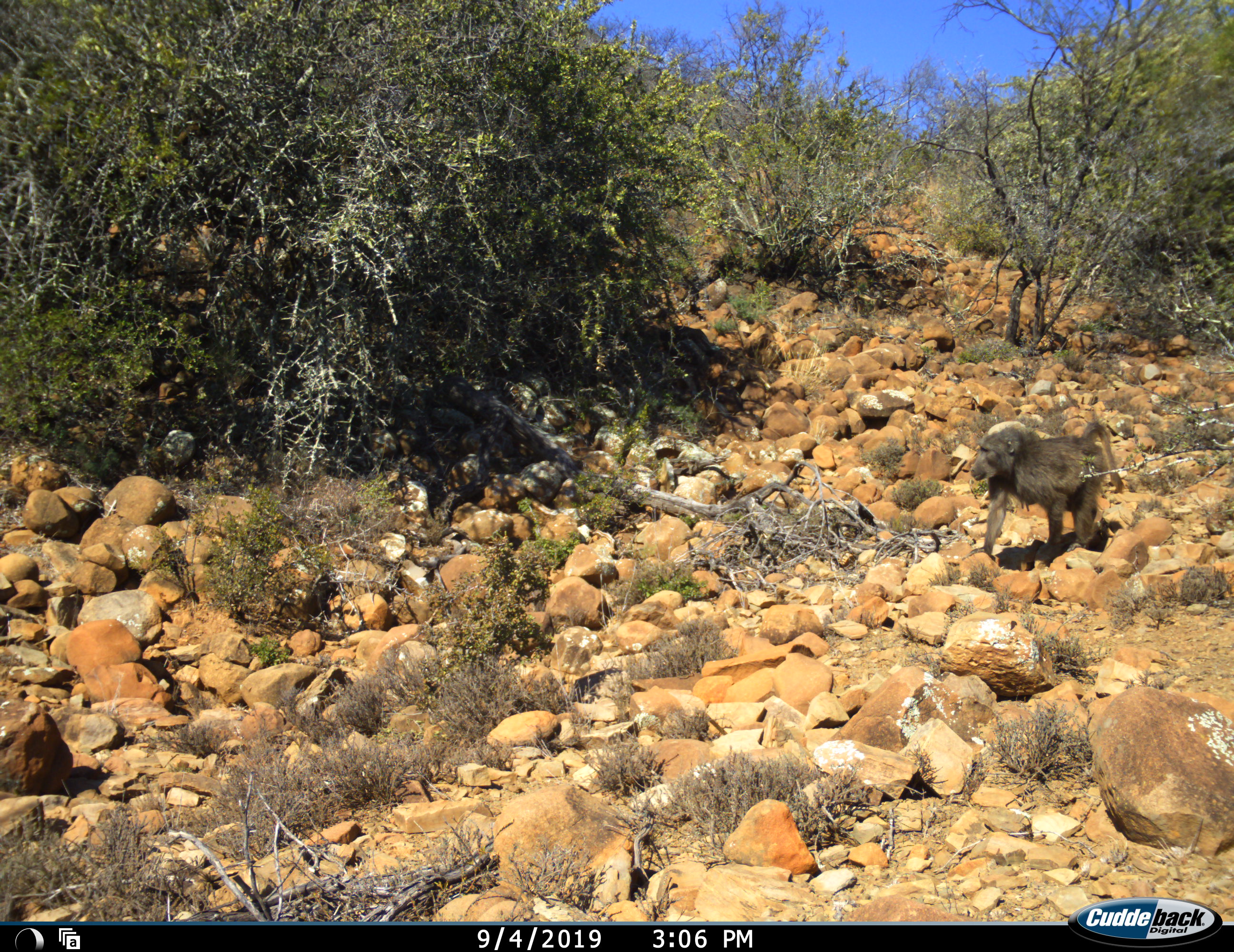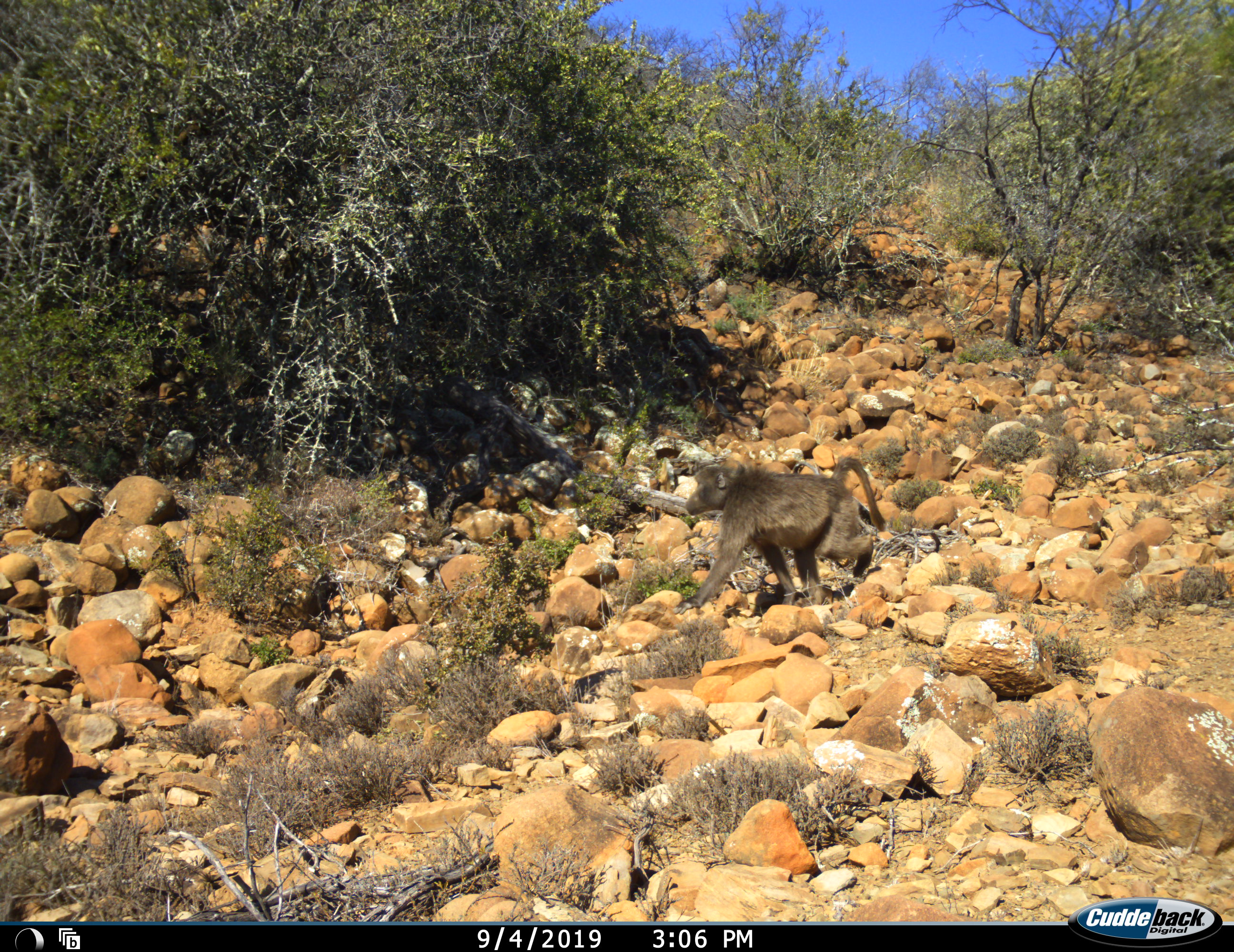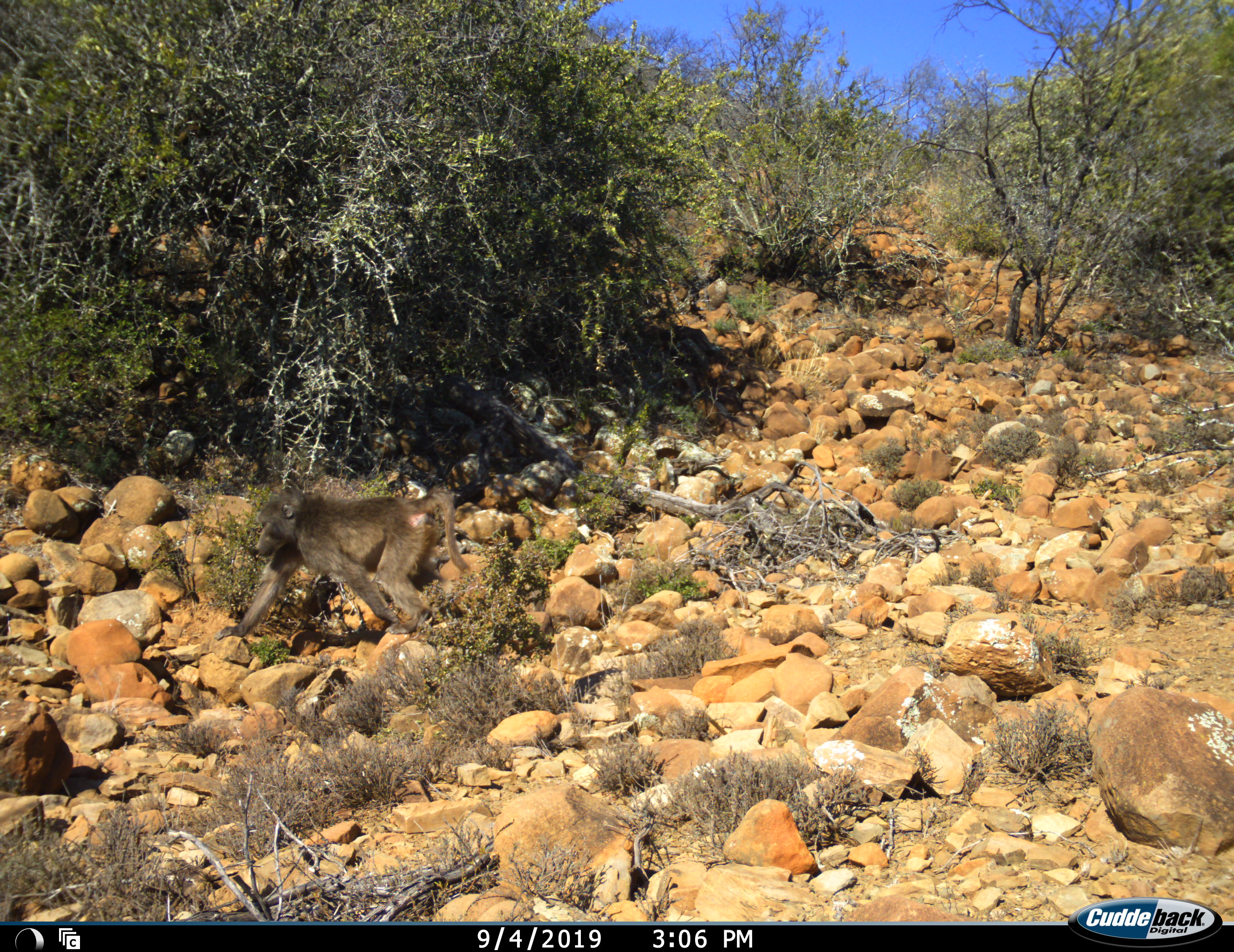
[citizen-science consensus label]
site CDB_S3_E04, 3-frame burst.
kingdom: Animalia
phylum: Chordata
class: Mammalia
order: Primates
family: Cercopithecidae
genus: Papio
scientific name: Papio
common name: baboon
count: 1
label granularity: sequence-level